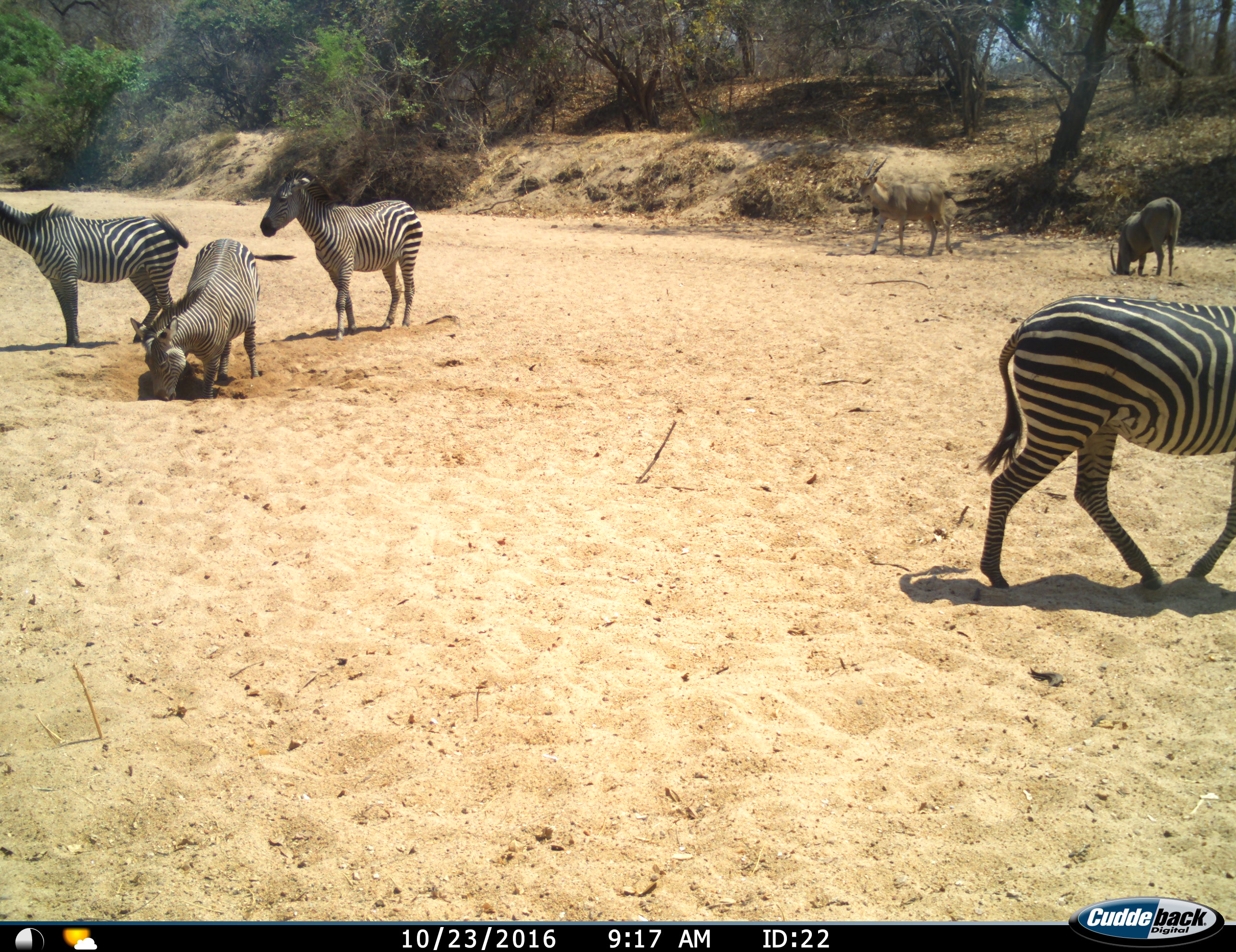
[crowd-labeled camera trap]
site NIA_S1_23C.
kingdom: Animalia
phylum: Chordata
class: Mammalia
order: Artiodactyla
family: Bovidae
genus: Tragelaphus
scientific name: Tragelaphus oryx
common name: eland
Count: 2.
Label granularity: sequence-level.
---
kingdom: Animalia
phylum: Chordata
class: Mammalia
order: Perissodactyla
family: Equidae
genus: Equus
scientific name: Equus quagga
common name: plains zebra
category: zebraplains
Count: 4.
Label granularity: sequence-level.